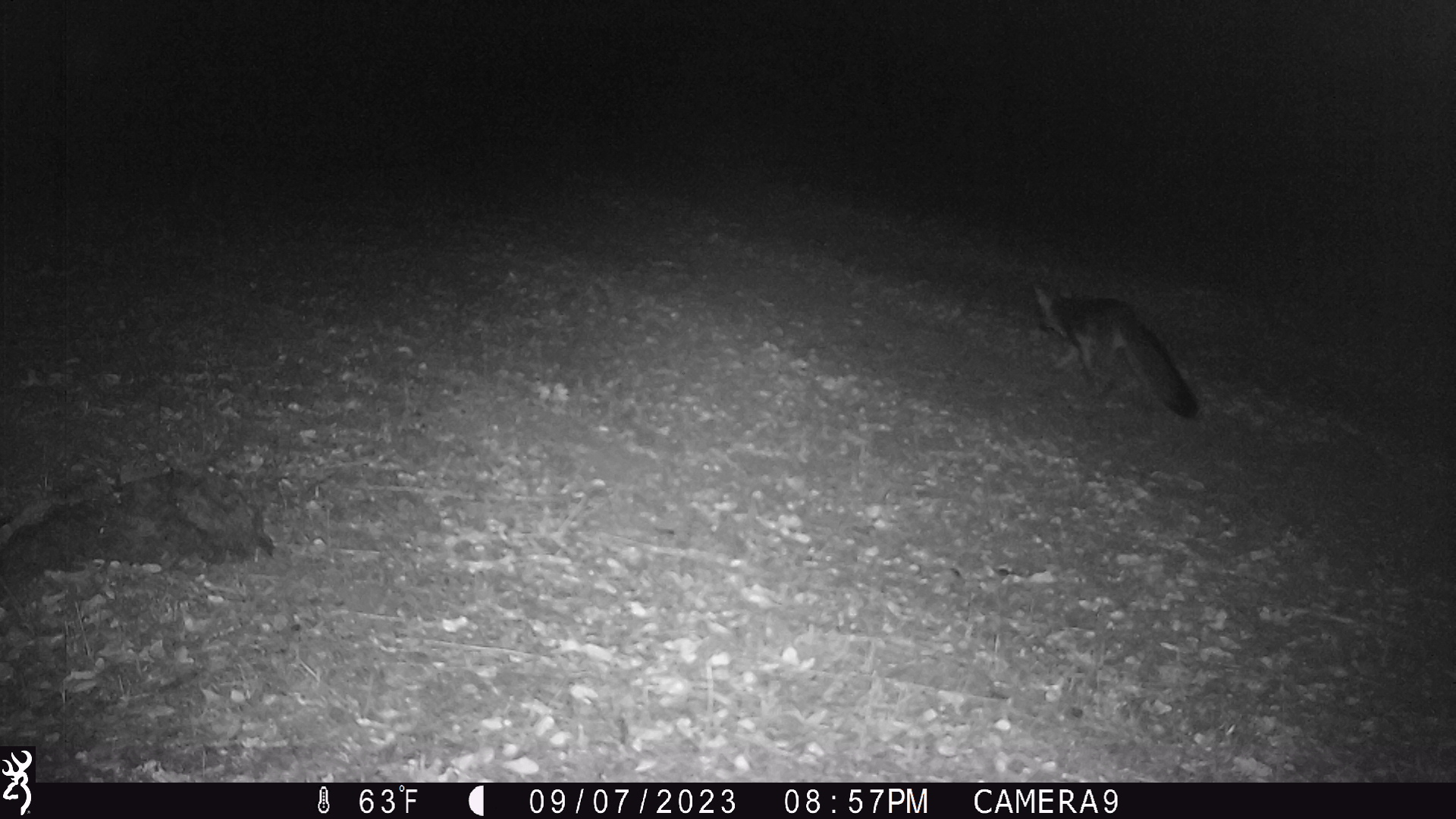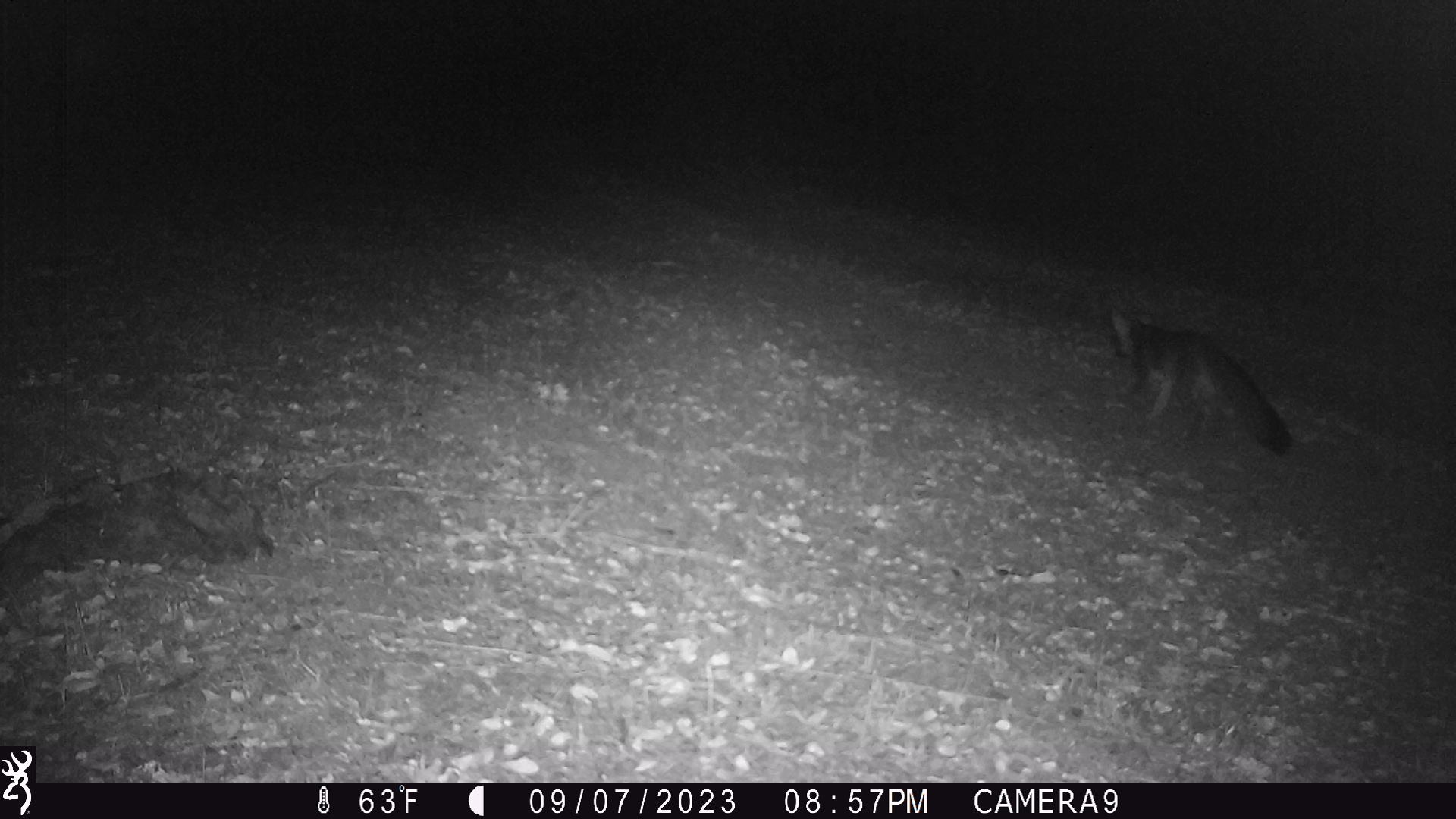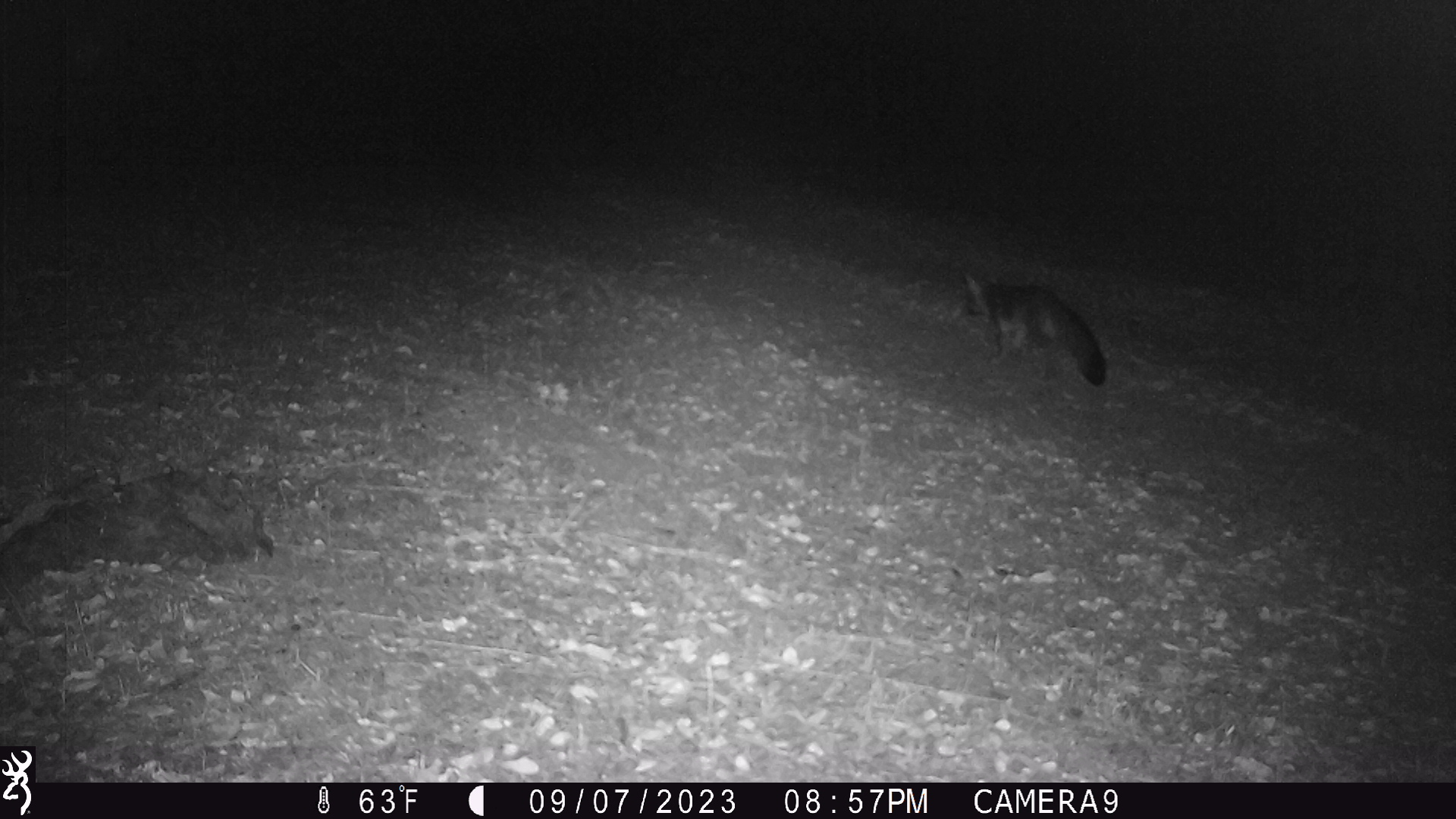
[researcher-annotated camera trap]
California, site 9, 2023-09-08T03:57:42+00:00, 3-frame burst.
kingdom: Animalia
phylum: Chordata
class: Mammalia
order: Carnivora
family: Canidae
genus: Urocyon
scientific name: Urocyon cinereoargenteus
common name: gray fox